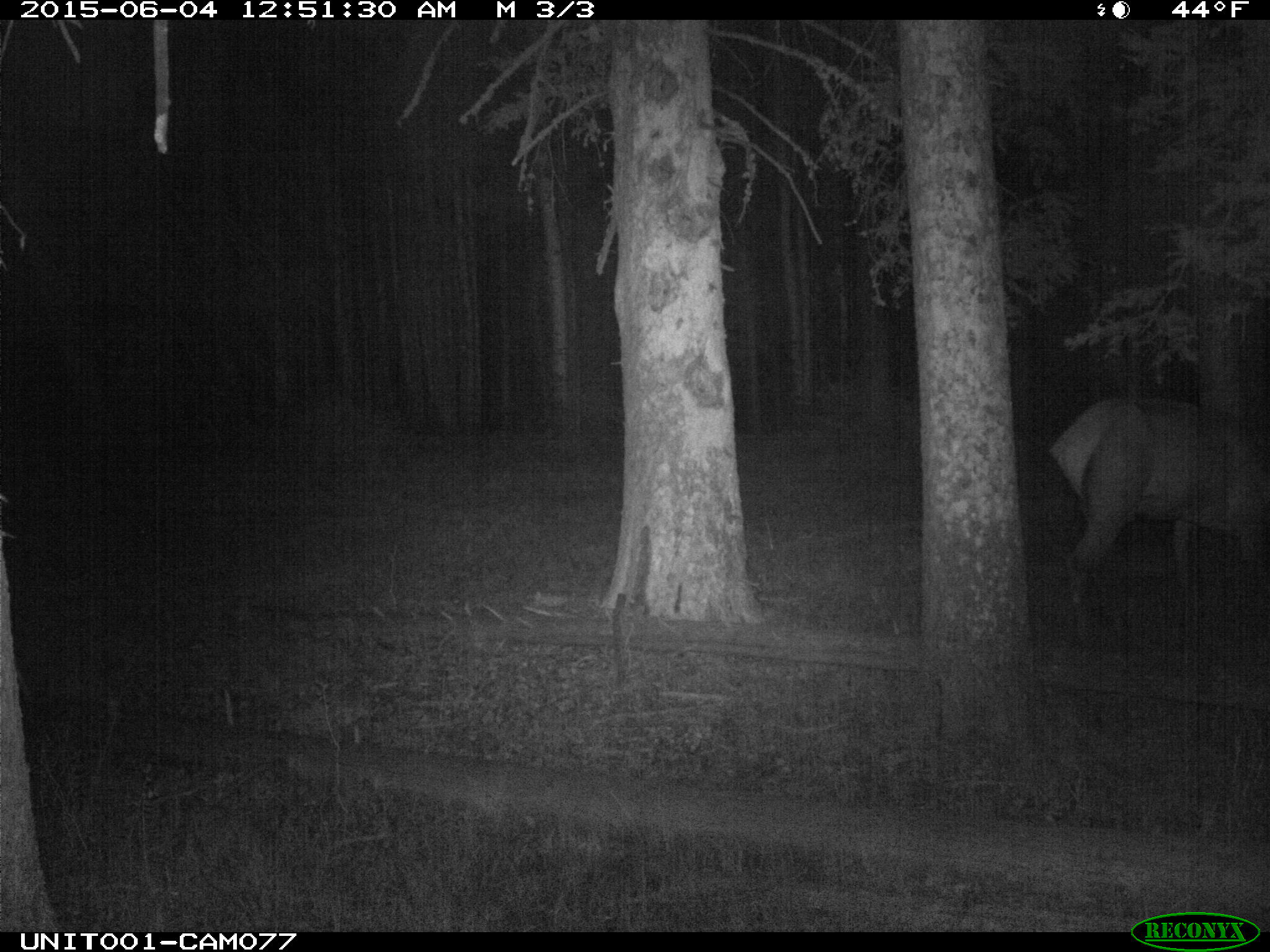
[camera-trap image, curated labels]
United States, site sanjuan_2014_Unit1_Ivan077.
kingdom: Animalia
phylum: Chordata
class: Mammalia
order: Artiodactyla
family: Cervidae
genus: Cervus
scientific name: Cervus elaphus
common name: red deer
Cervus elaphus (red deer).